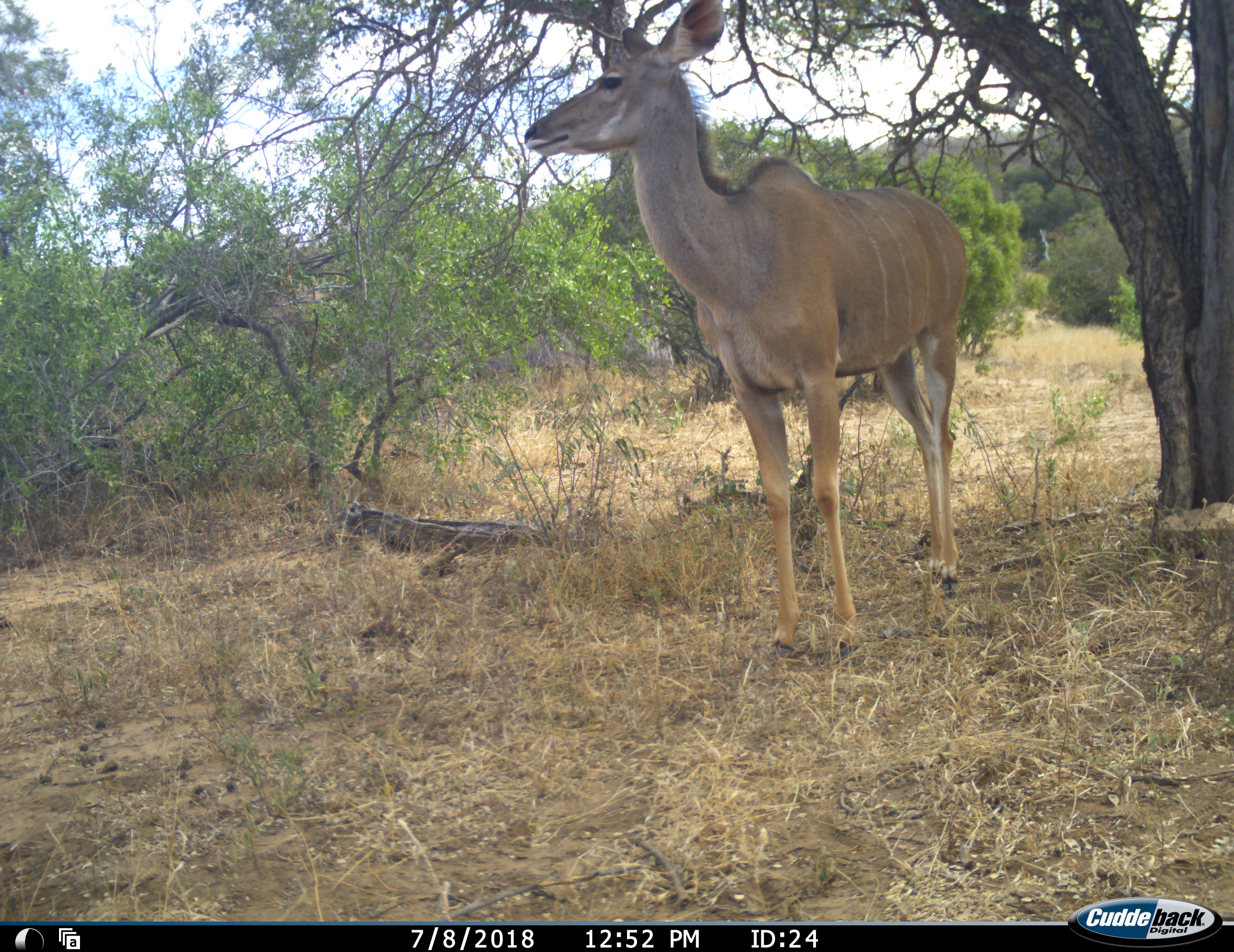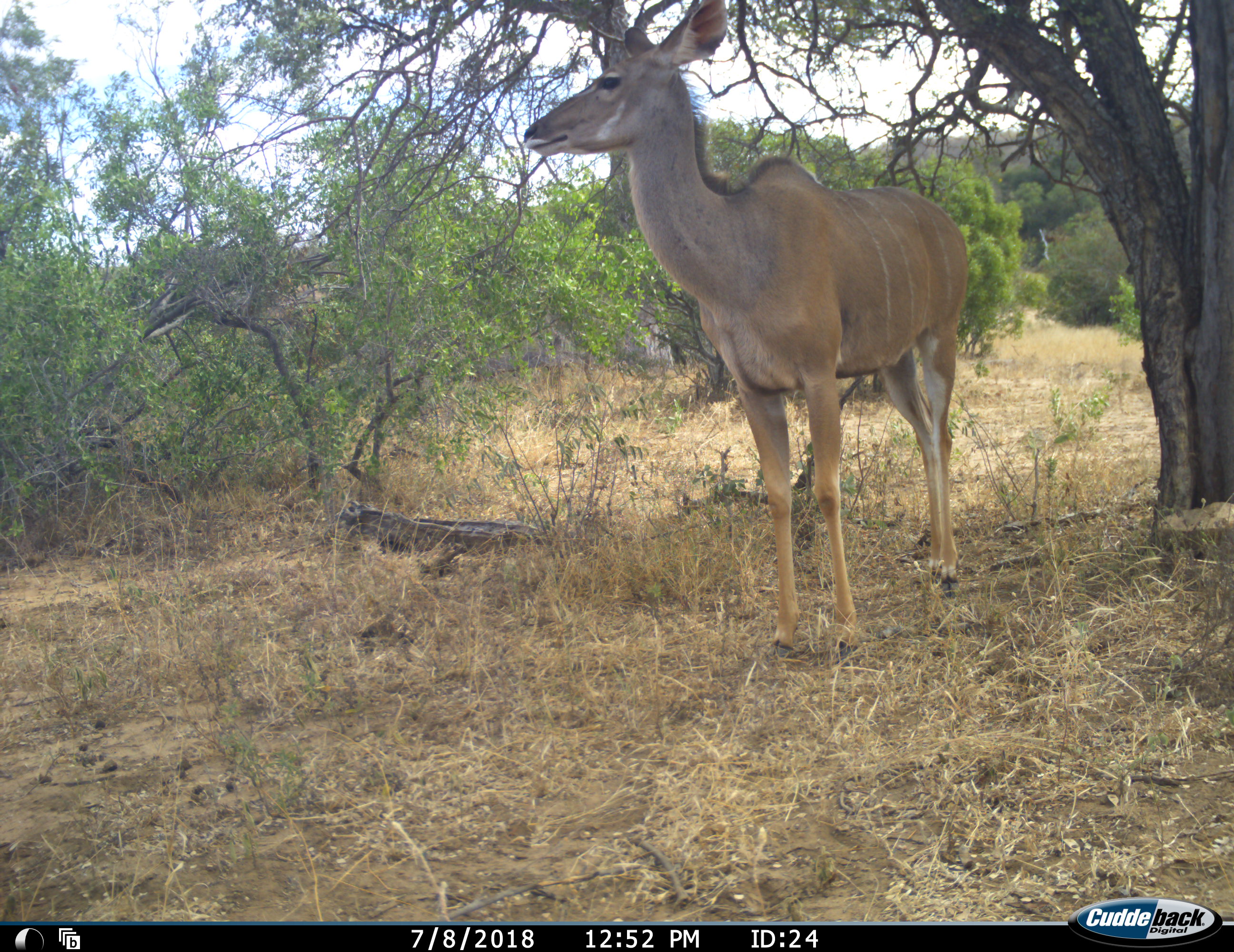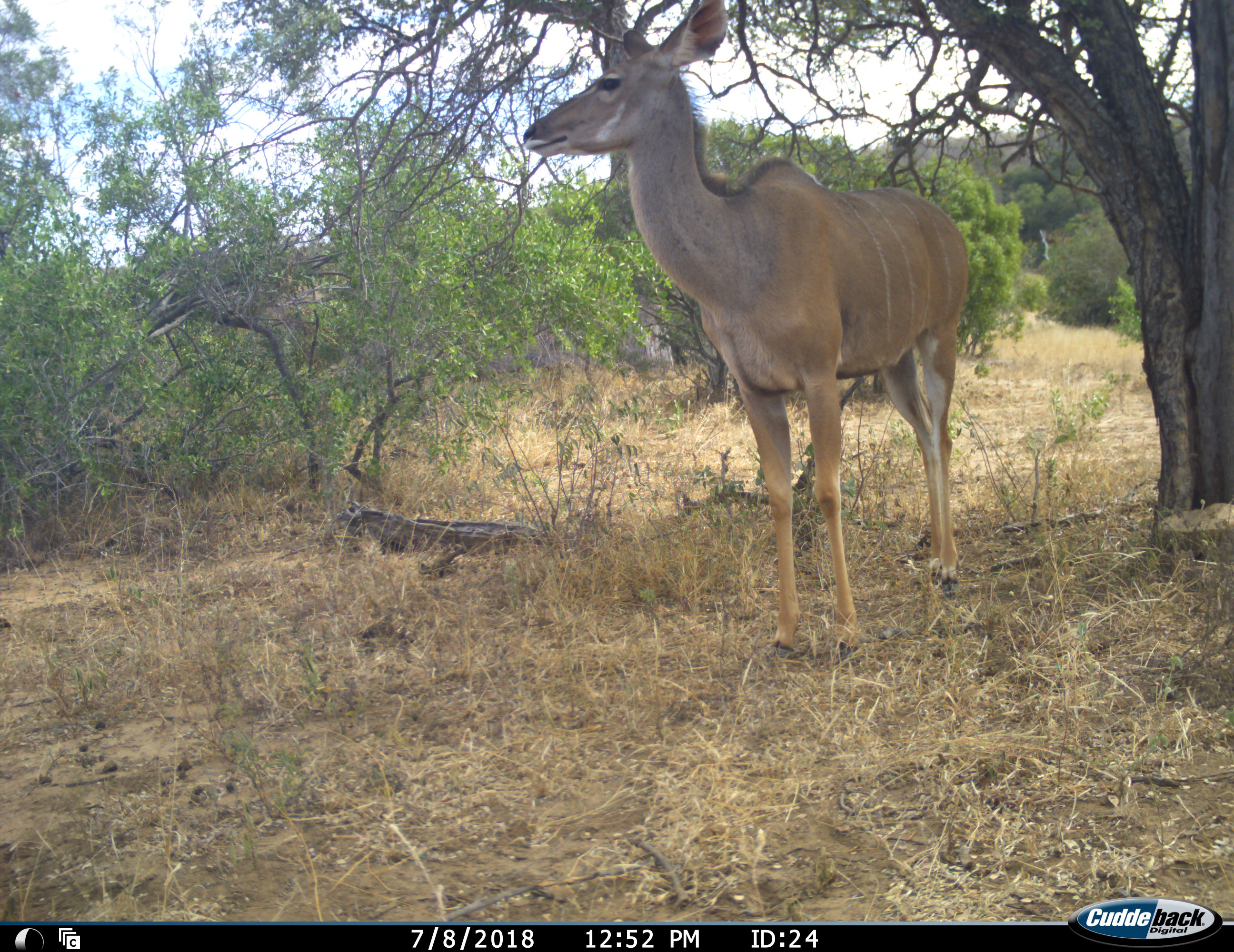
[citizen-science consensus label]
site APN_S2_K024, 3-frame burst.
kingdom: Animalia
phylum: Chordata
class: Mammalia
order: Artiodactyla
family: Bovidae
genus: Tragelaphus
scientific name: Tragelaphus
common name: kudu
Kudu (Tragelaphus), count 1. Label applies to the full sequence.